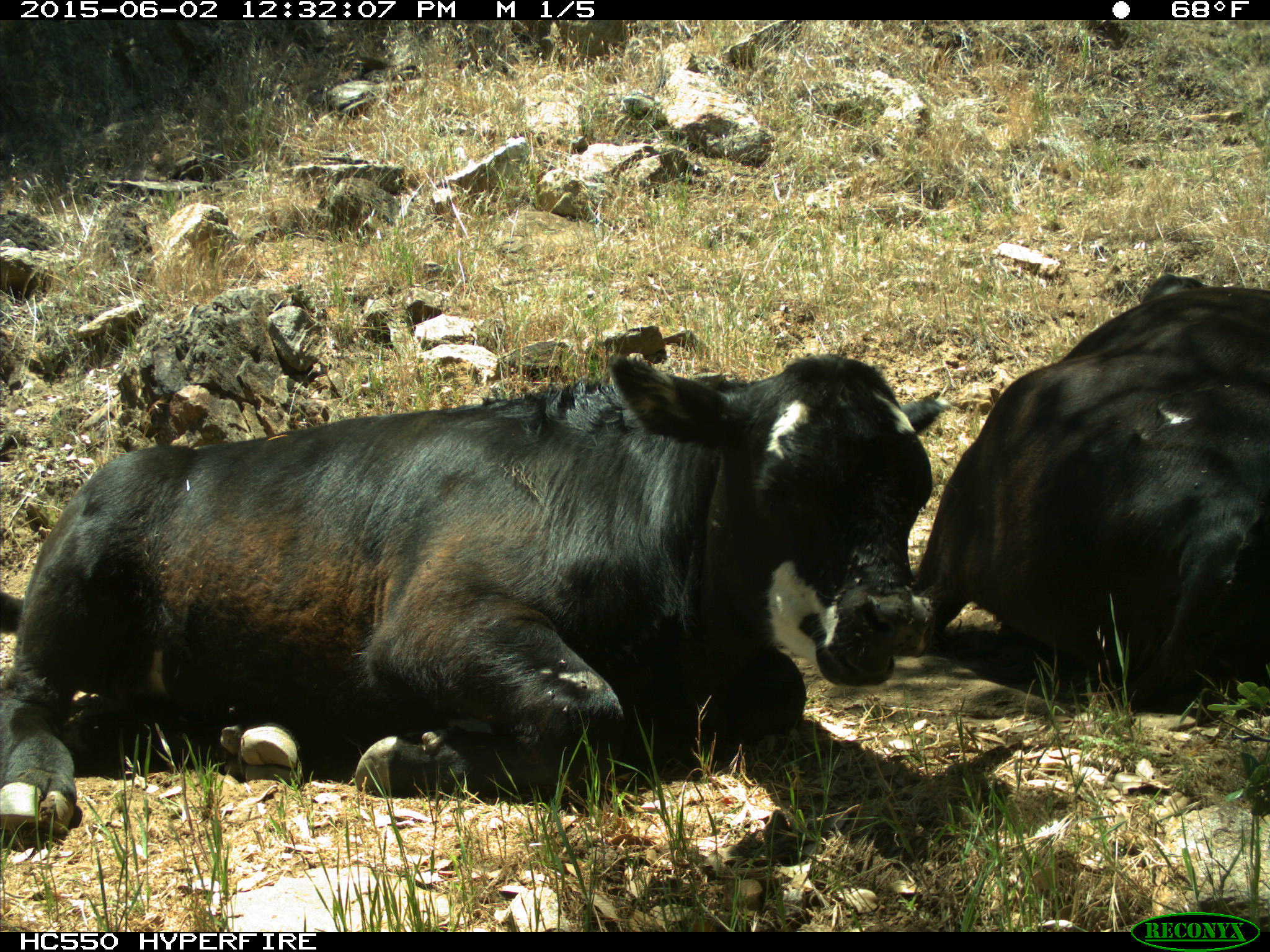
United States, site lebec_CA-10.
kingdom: Animalia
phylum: Chordata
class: Mammalia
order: Artiodactyla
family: Bovidae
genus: Bos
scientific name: Bos taurus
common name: domestic cow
Bos taurus (domestic cow).